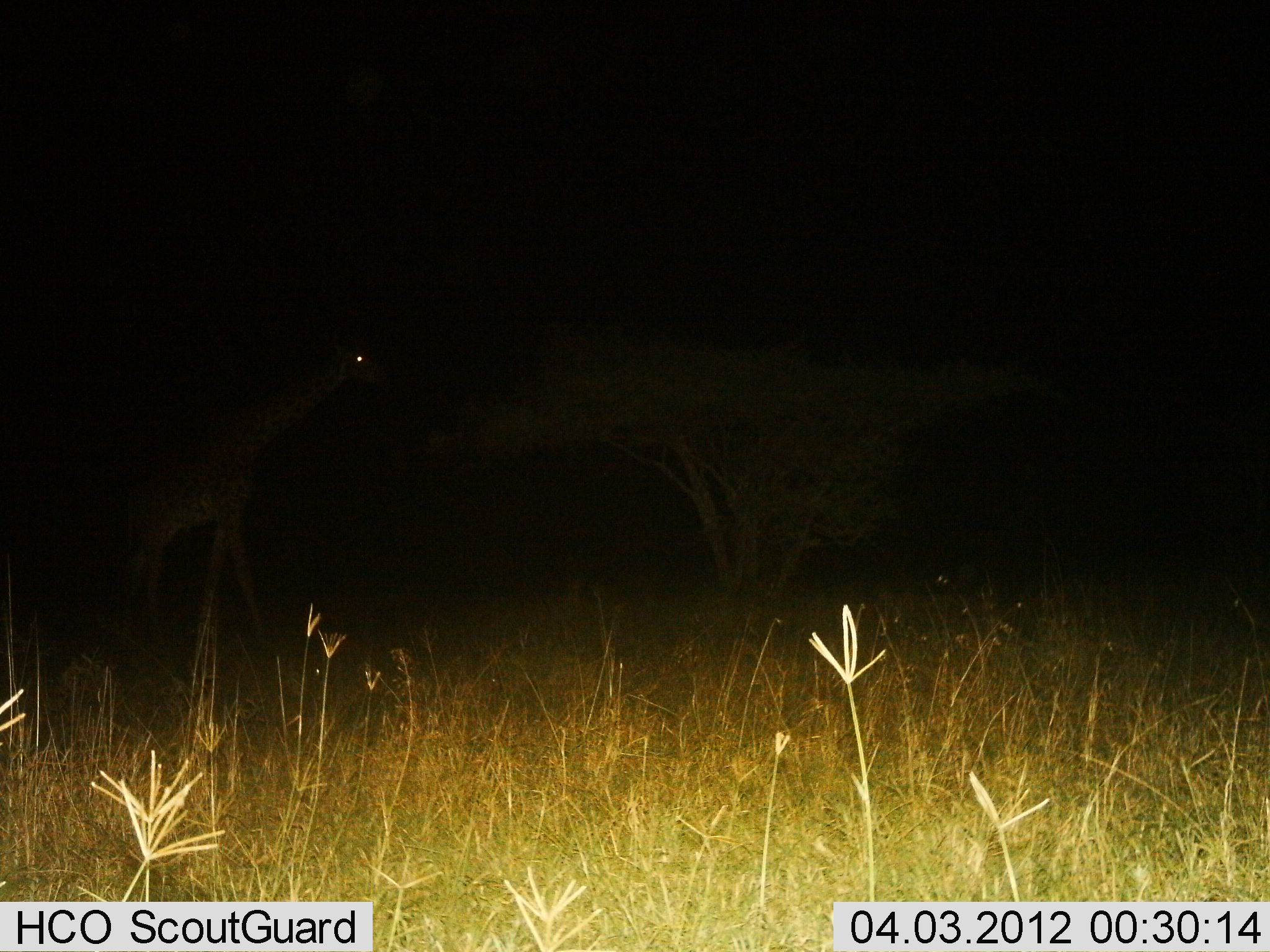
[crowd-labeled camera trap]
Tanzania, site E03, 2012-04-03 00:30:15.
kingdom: Animalia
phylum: Chordata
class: Mammalia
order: Artiodactyla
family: Giraffidae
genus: Giraffa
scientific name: Giraffa camelopardalis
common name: giraffe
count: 1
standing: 45%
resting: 0%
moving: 50%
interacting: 0%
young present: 0%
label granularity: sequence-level